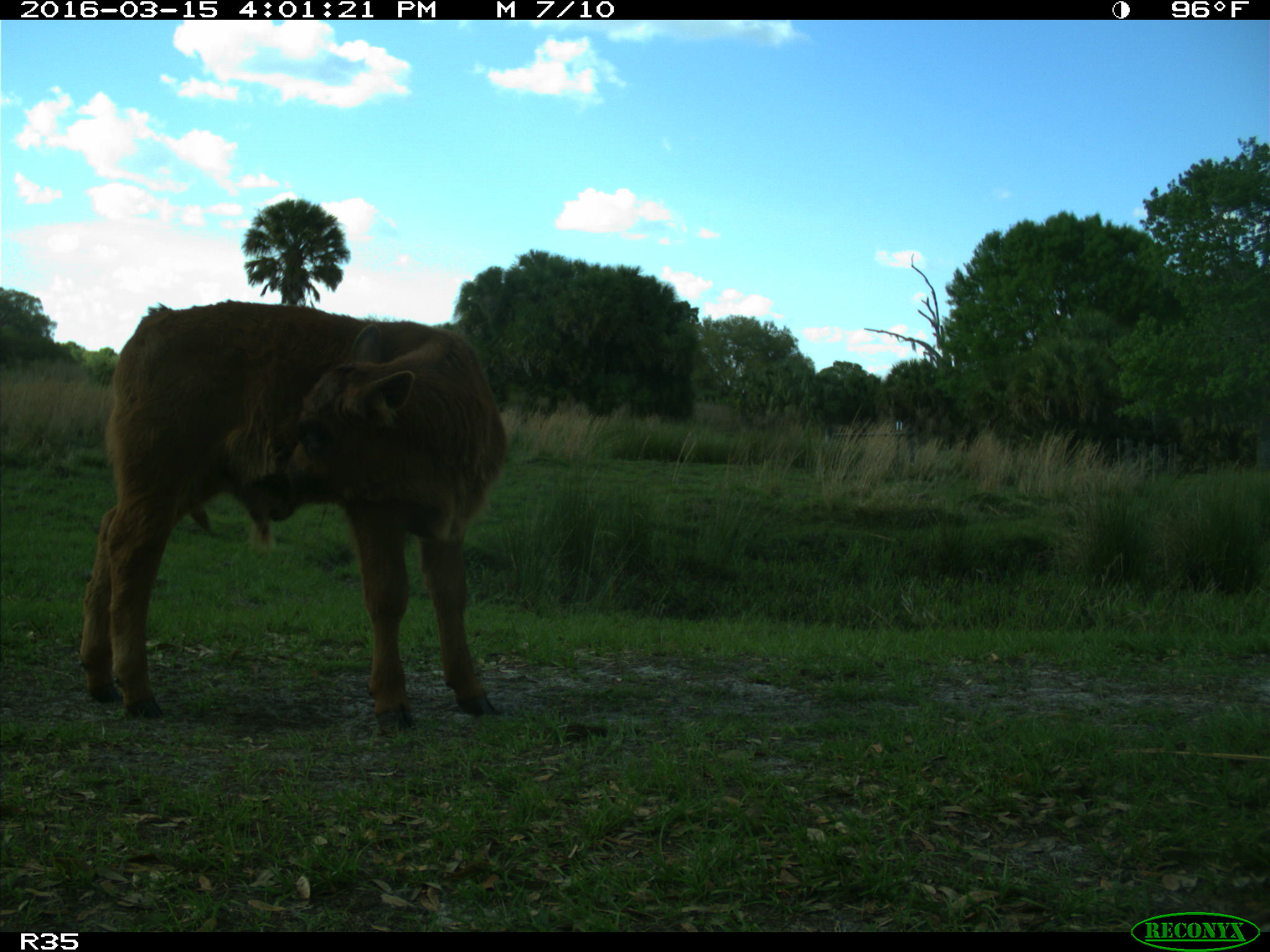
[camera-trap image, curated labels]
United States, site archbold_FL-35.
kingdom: Animalia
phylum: Chordata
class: Mammalia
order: Artiodactyla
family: Bovidae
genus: Bos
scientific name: Bos taurus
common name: domestic cow